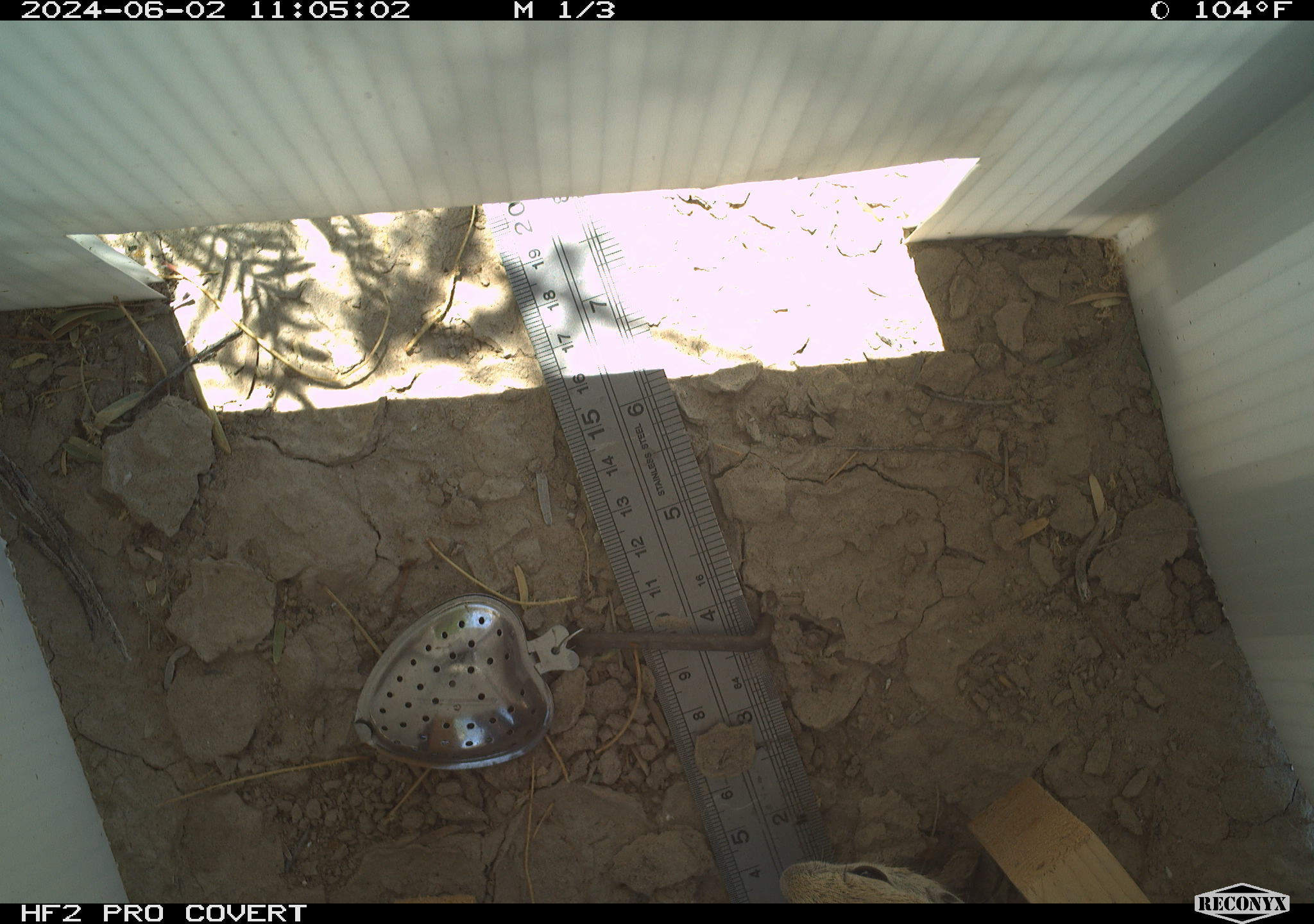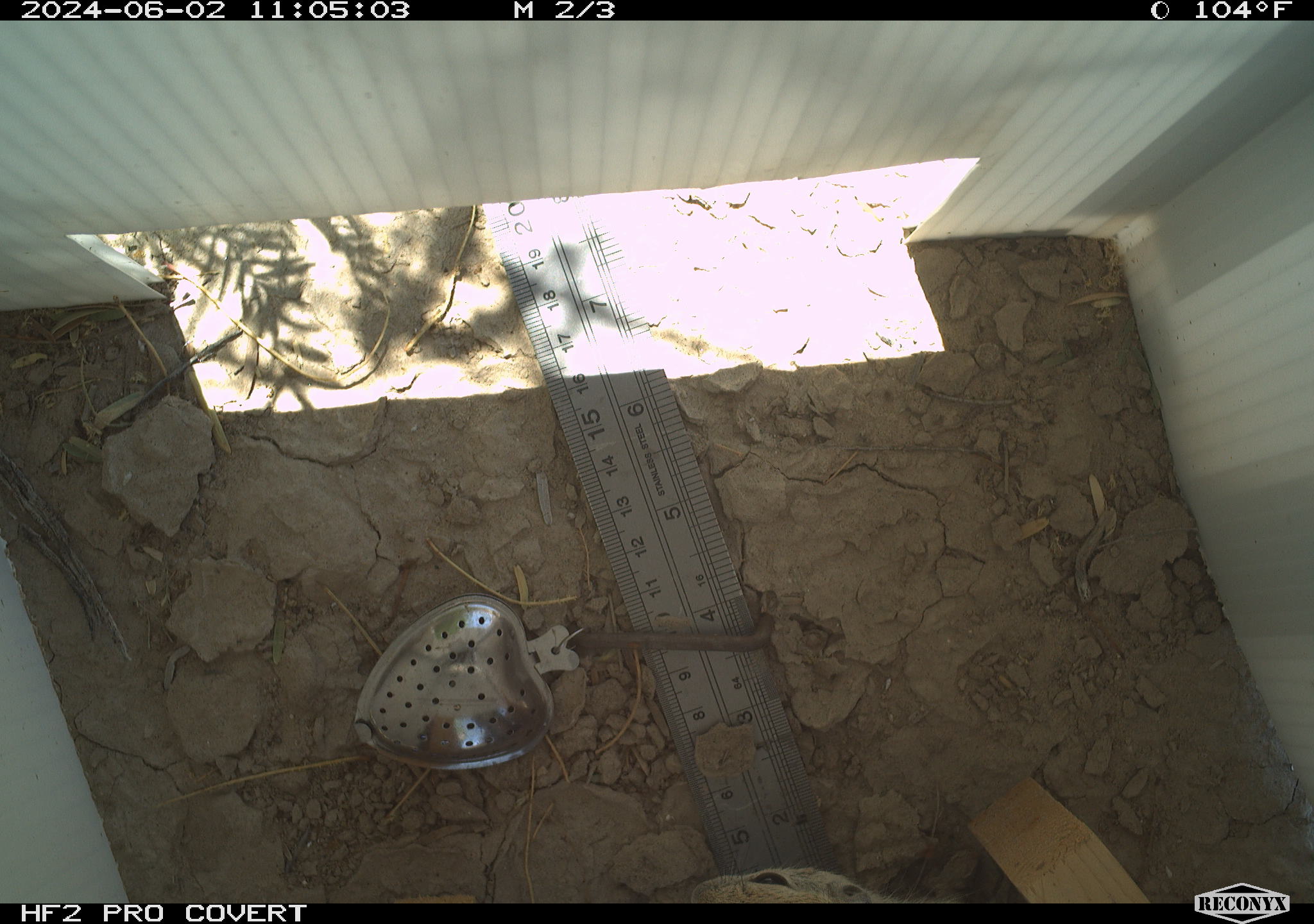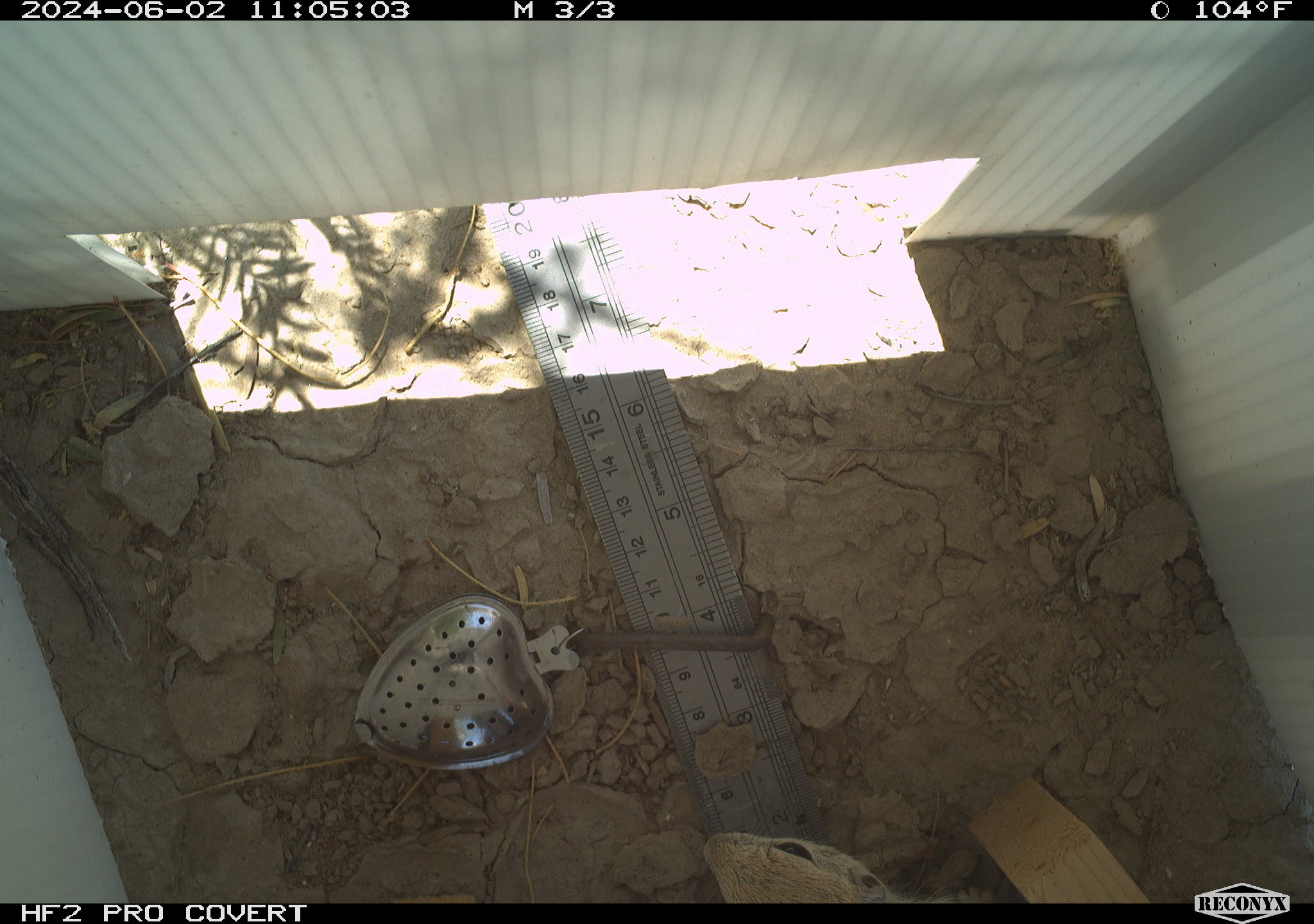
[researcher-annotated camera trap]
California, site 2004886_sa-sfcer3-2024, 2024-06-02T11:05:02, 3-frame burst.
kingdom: Animalia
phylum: Chordata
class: Mammalia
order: Rodentia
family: Sciuridae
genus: Xerospermophilus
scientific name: Xerospermophilus tereticaudus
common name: round-tailed ground squirrel